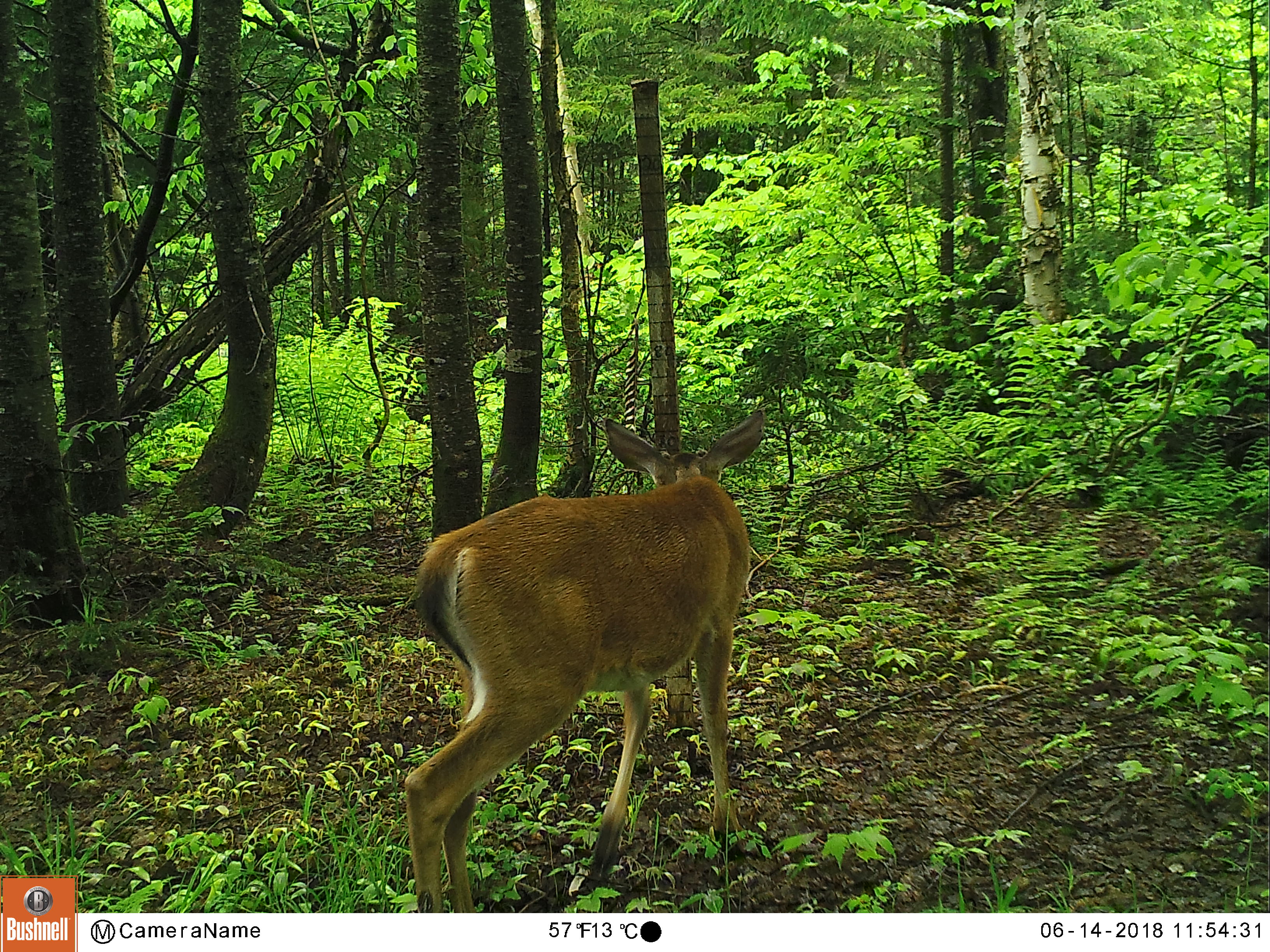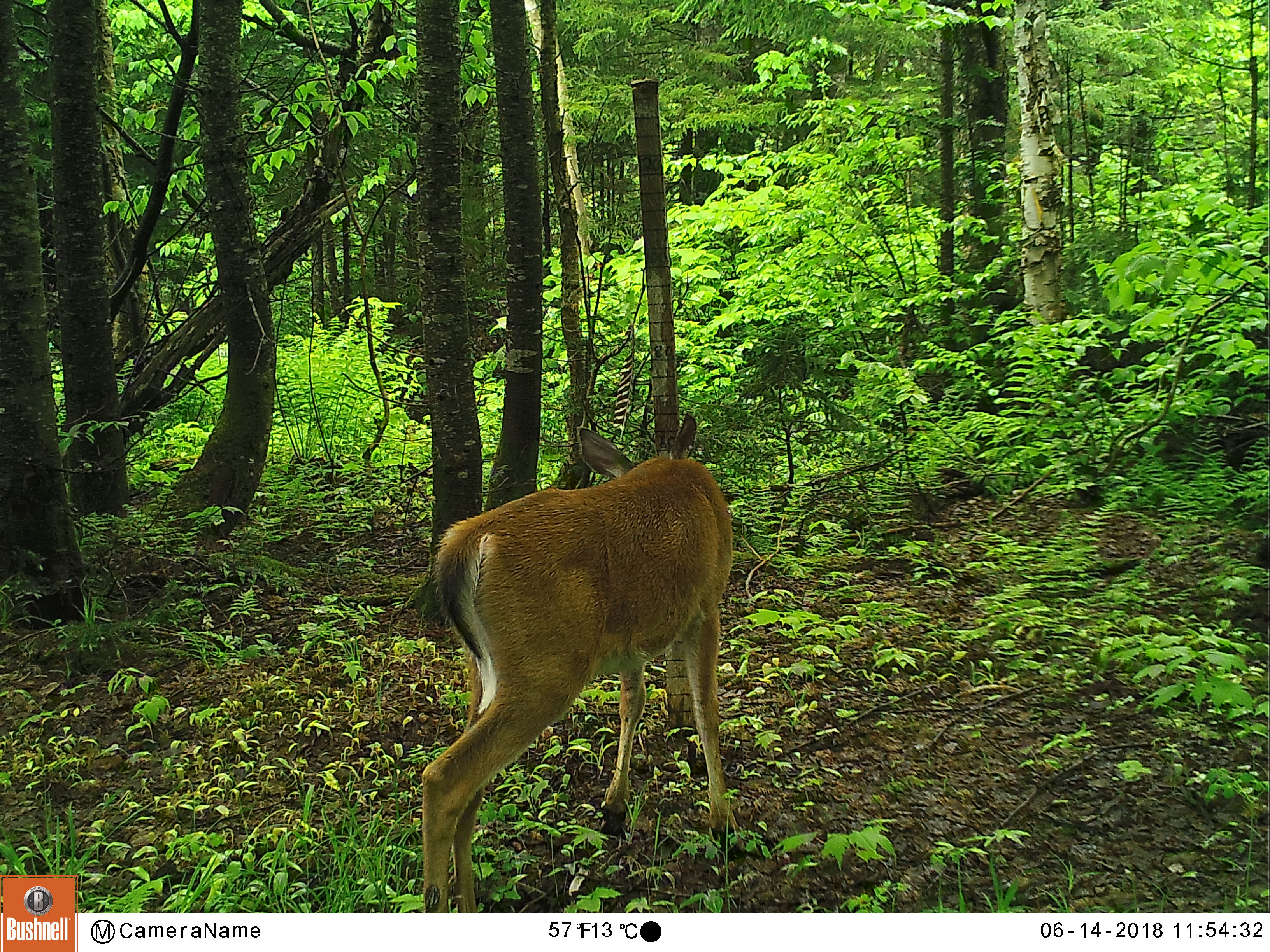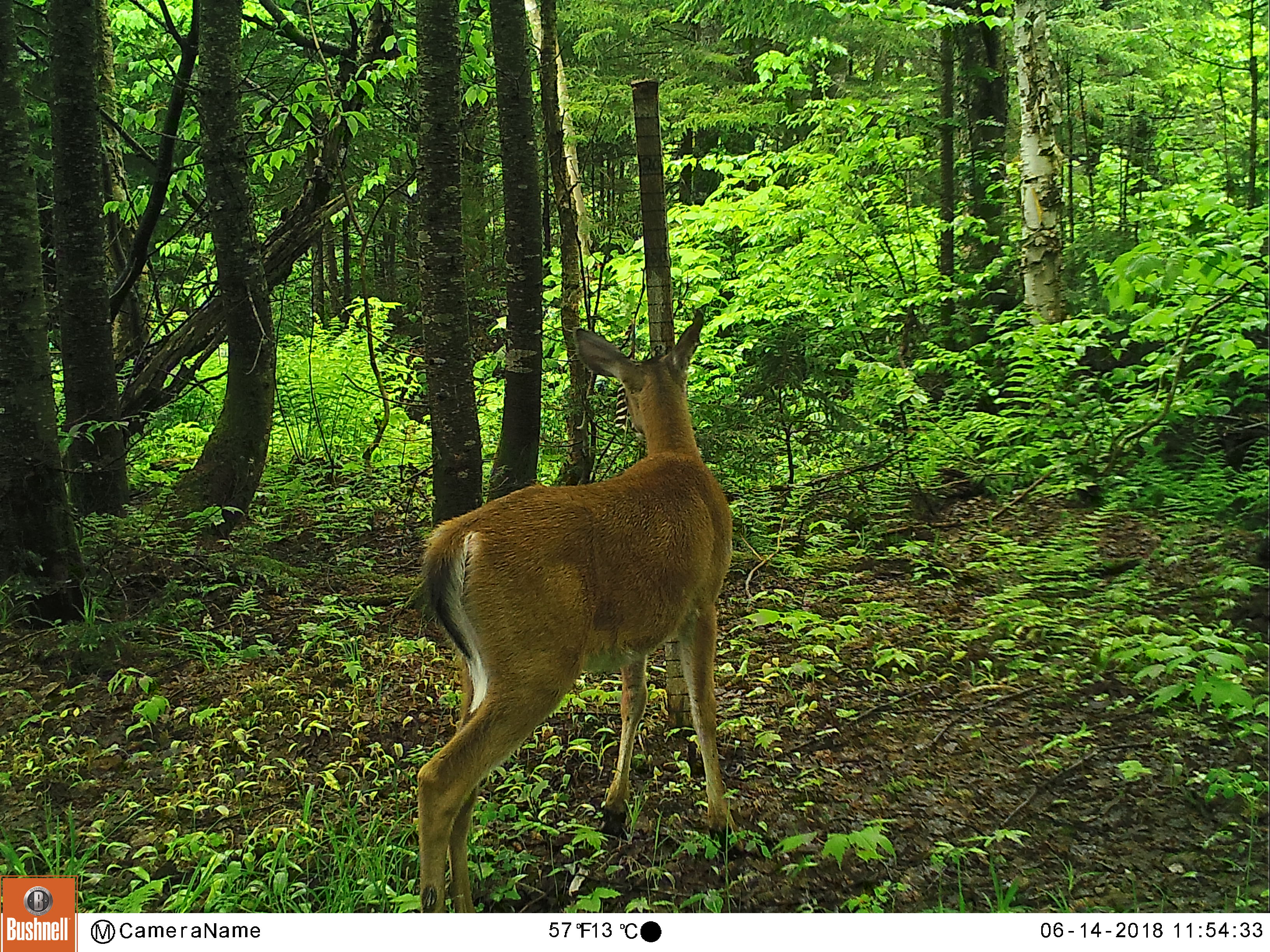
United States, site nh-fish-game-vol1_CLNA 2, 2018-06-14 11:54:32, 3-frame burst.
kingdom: Animalia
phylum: Chordata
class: Mammalia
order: Artiodactyla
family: Cervidae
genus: Odocoileus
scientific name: Odocoileus virginianus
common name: white-tailed deer